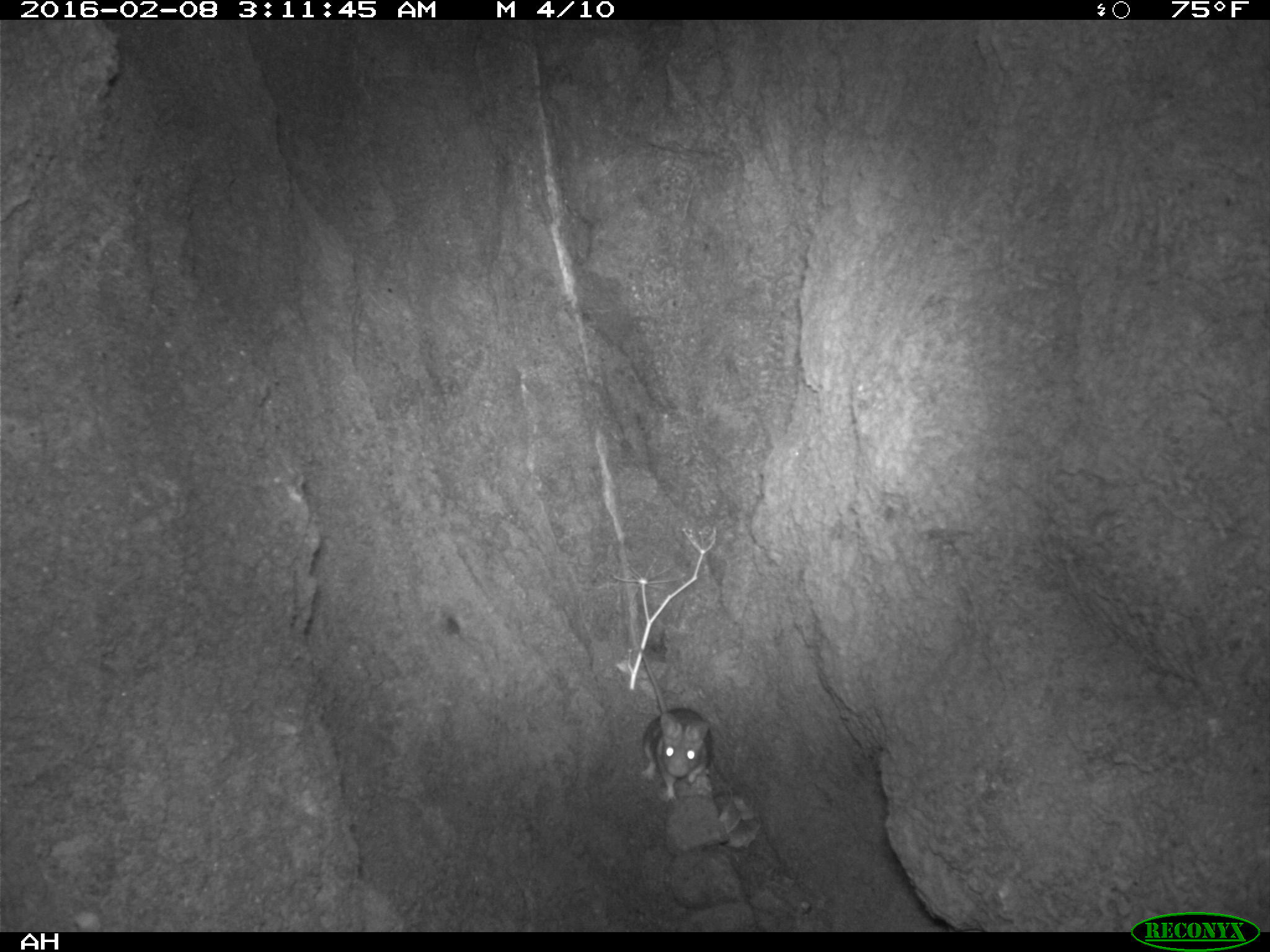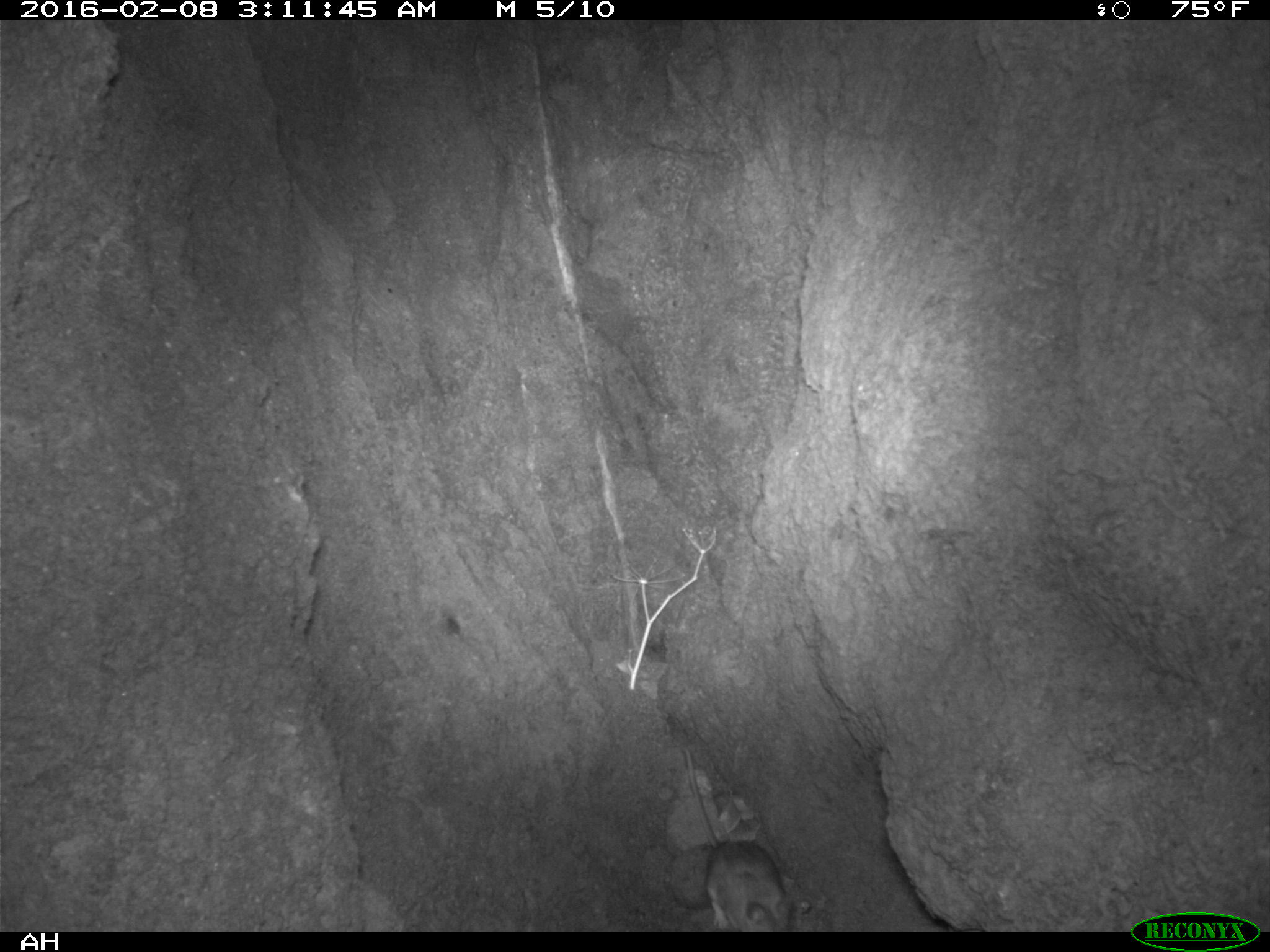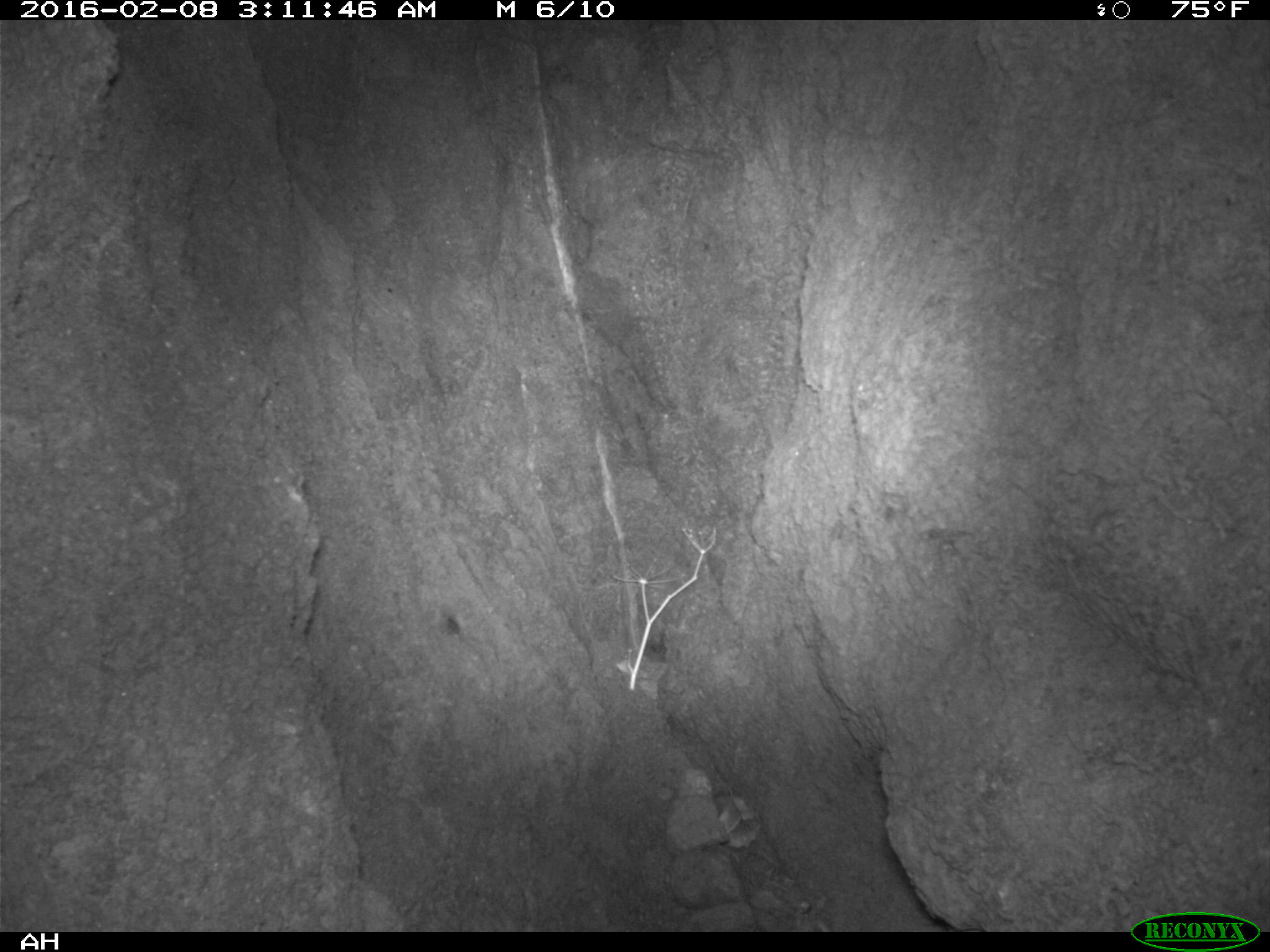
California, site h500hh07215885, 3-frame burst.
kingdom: Animalia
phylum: Chordata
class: Mammalia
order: Rodentia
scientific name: Rodentia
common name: rodent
Rodent (Rodentia).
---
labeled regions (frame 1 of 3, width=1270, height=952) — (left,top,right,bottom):
rodent: (636,642,713,803)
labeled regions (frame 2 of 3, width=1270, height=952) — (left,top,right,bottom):
rodent: (674,743,792,931)